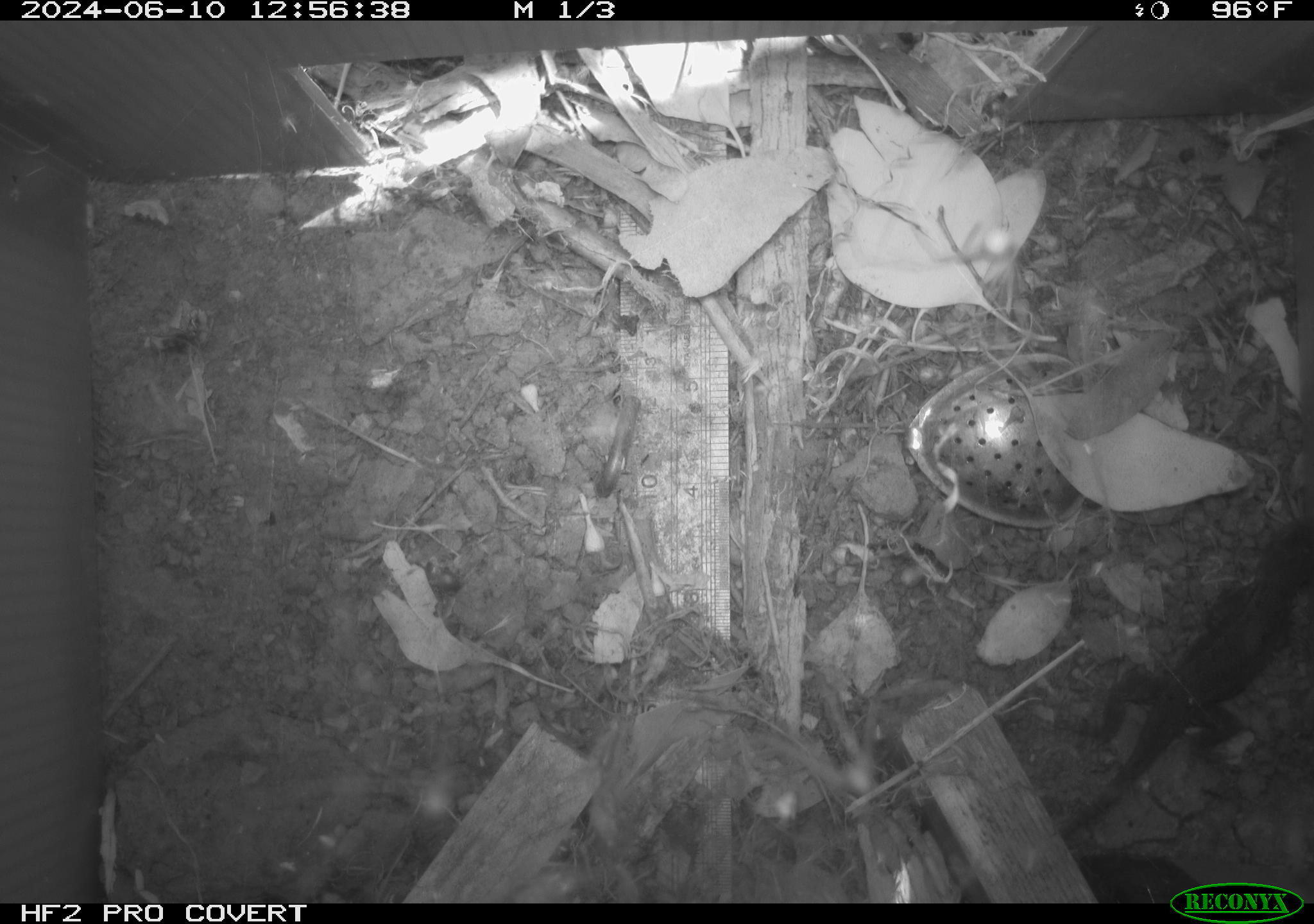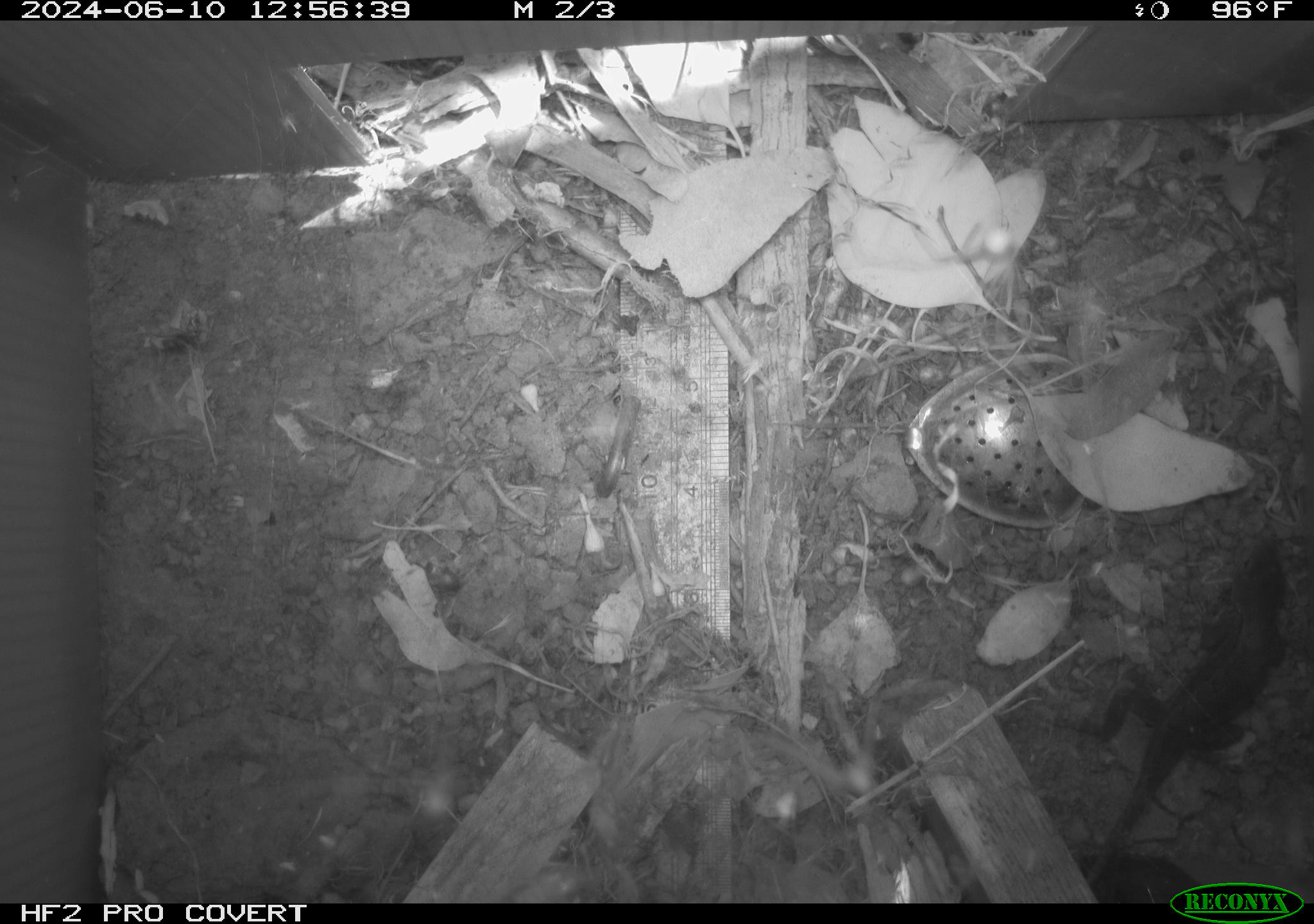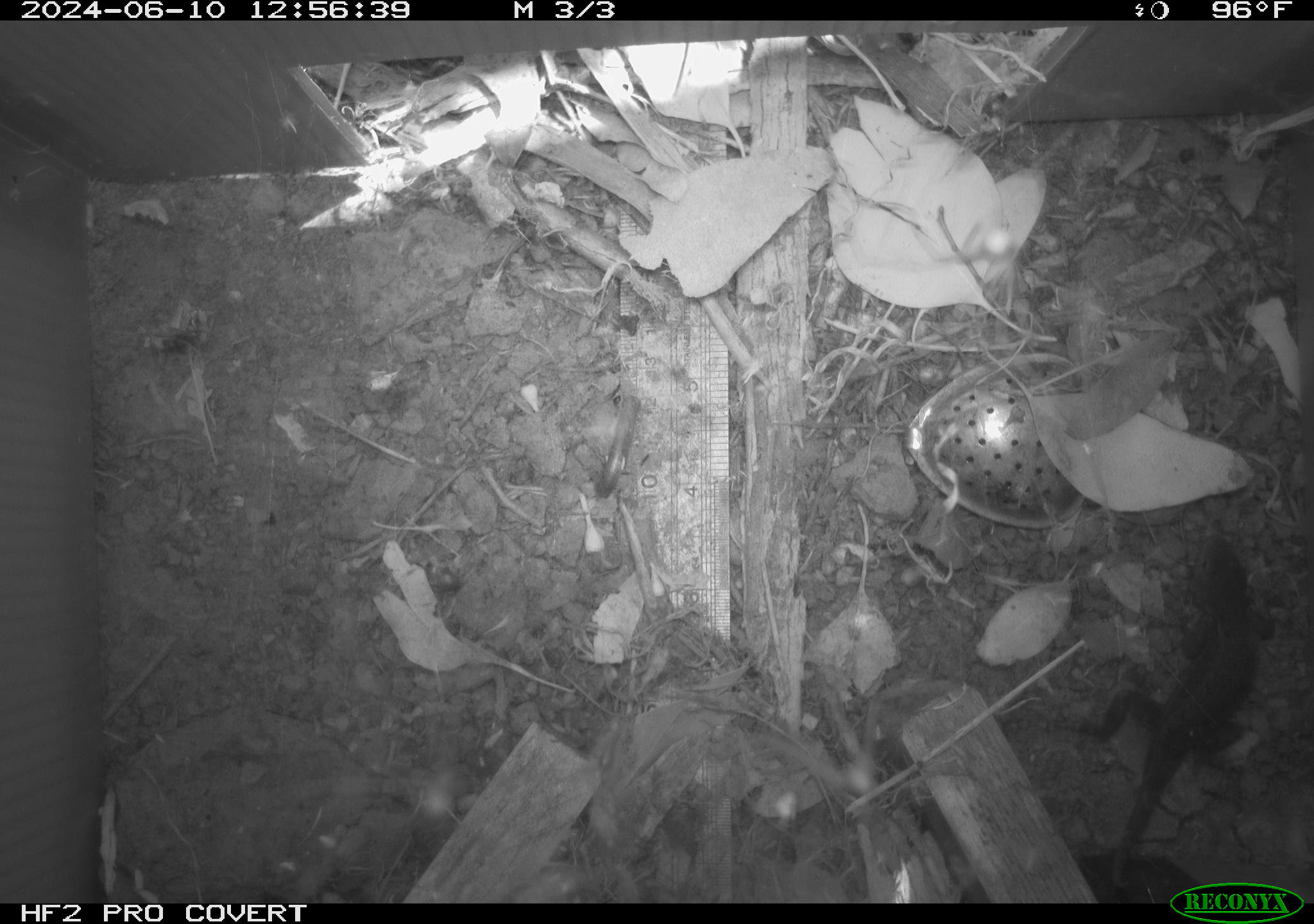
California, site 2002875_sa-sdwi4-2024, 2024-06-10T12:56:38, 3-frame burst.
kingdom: Animalia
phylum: Chordata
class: Reptilia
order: Squamata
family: Phrynosomatidae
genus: Sceloporus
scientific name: Sceloporus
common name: spiny lizards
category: sceloporus species